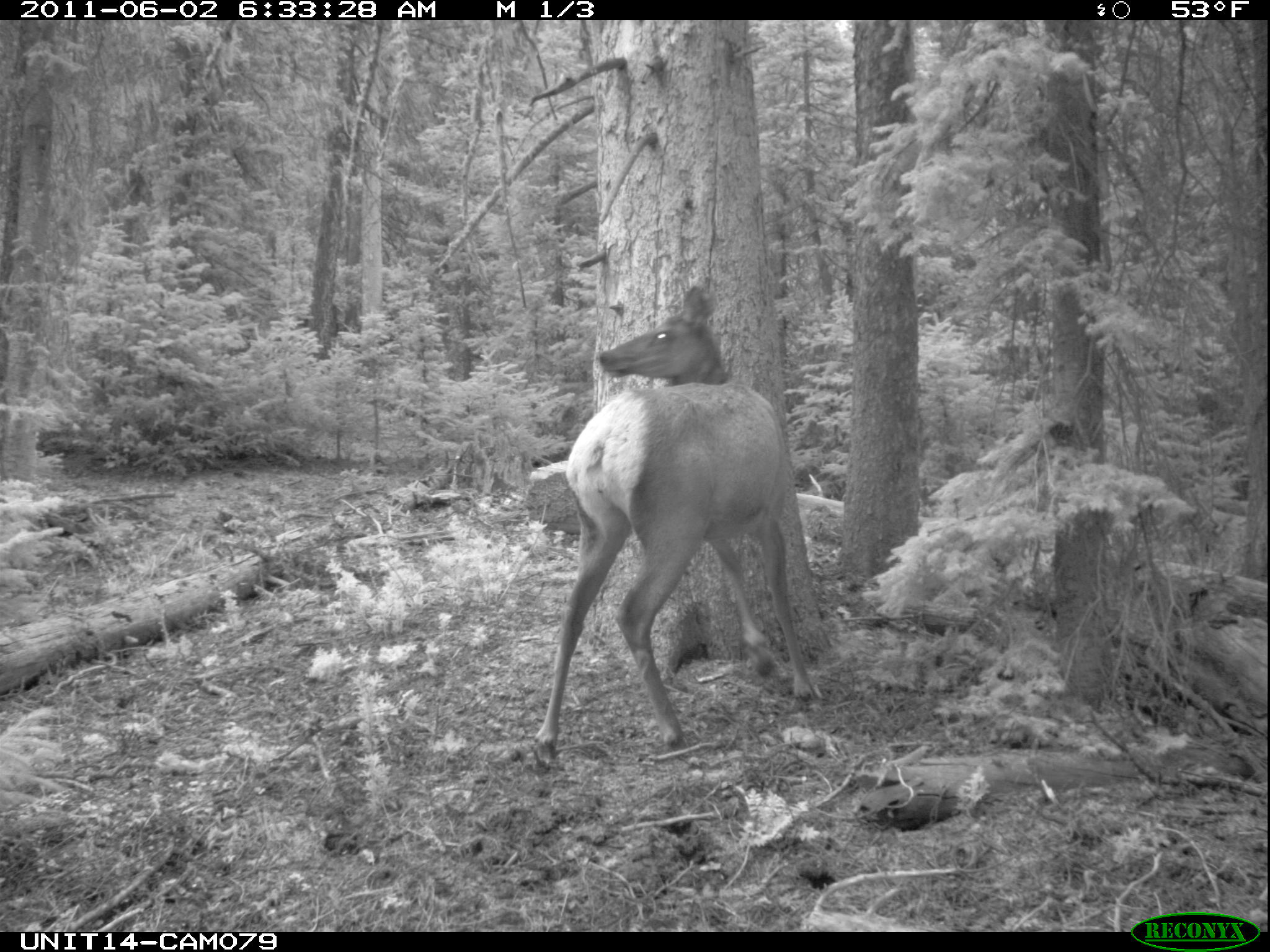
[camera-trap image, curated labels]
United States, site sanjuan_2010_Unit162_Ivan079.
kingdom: Animalia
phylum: Chordata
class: Mammalia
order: Artiodactyla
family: Cervidae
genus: Cervus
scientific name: Cervus elaphus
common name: red deer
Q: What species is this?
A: Cervus elaphus (red deer).